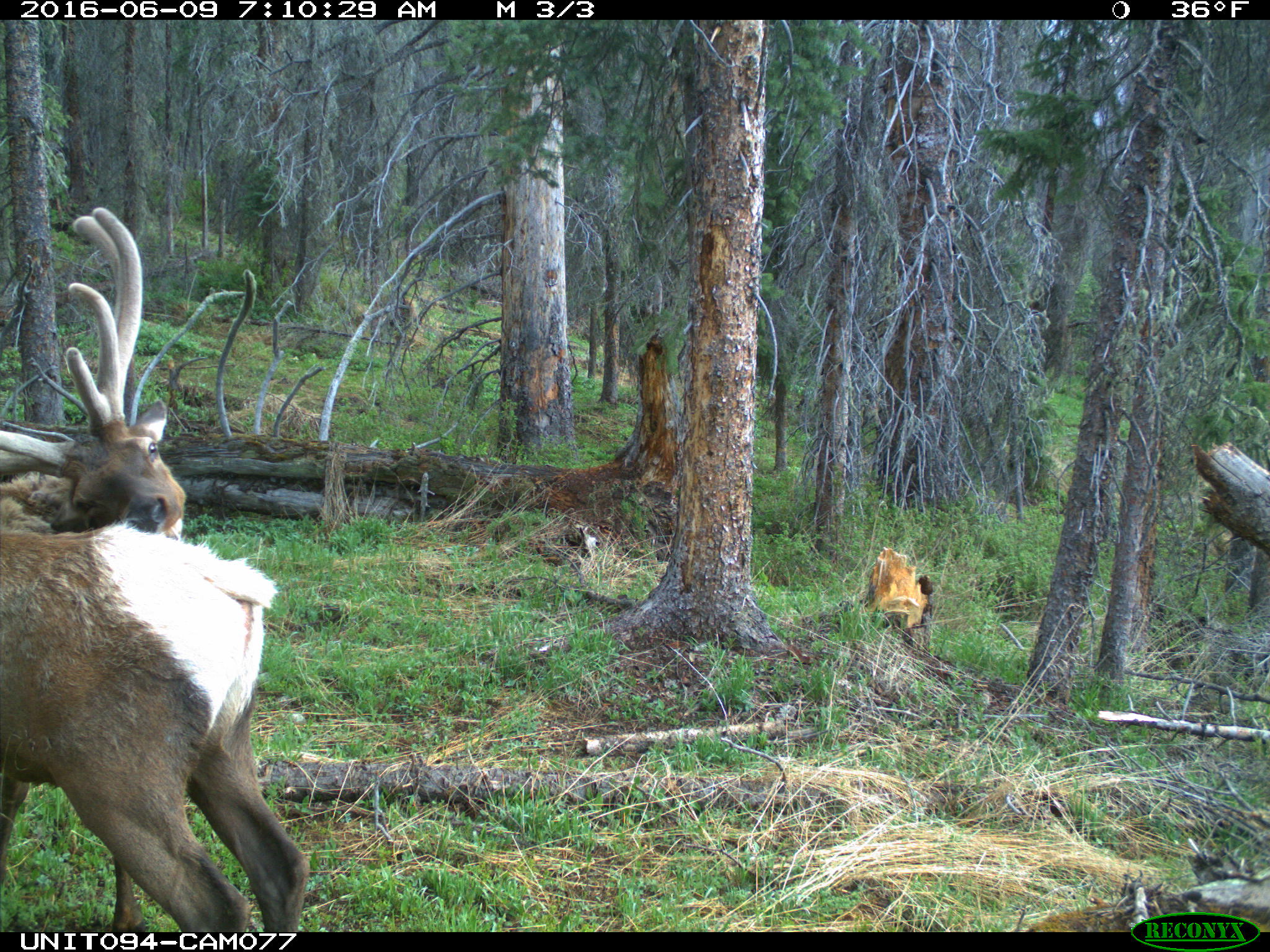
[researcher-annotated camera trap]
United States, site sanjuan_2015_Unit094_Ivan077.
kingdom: Animalia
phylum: Chordata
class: Mammalia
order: Artiodactyla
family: Cervidae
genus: Cervus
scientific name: Cervus elaphus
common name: red deer